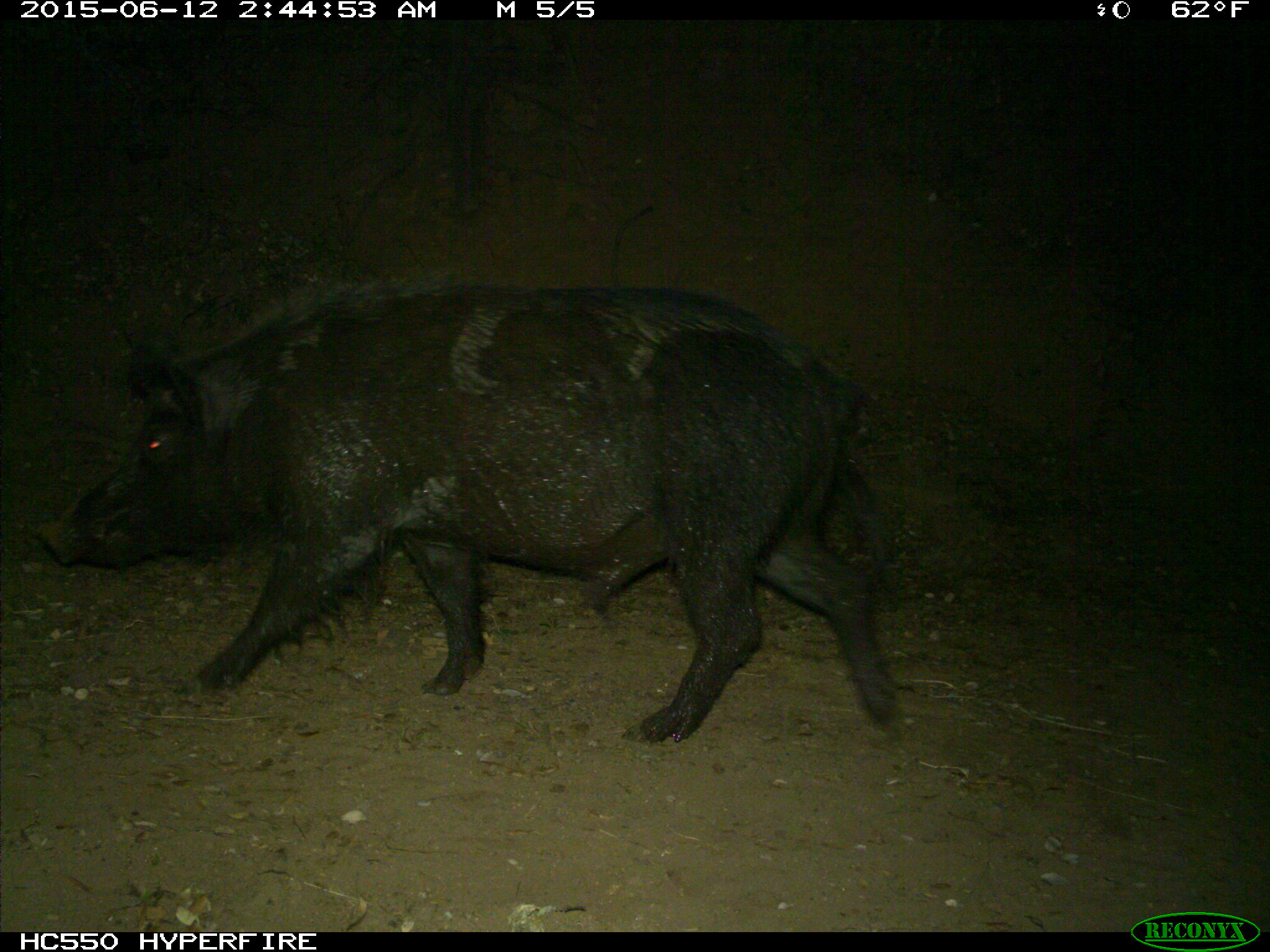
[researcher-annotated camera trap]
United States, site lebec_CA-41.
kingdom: Animalia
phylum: Chordata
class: Mammalia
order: Artiodactyla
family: Suidae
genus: Sus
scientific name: Sus scrofa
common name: wild boar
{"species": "Sus scrofa (wild boar)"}